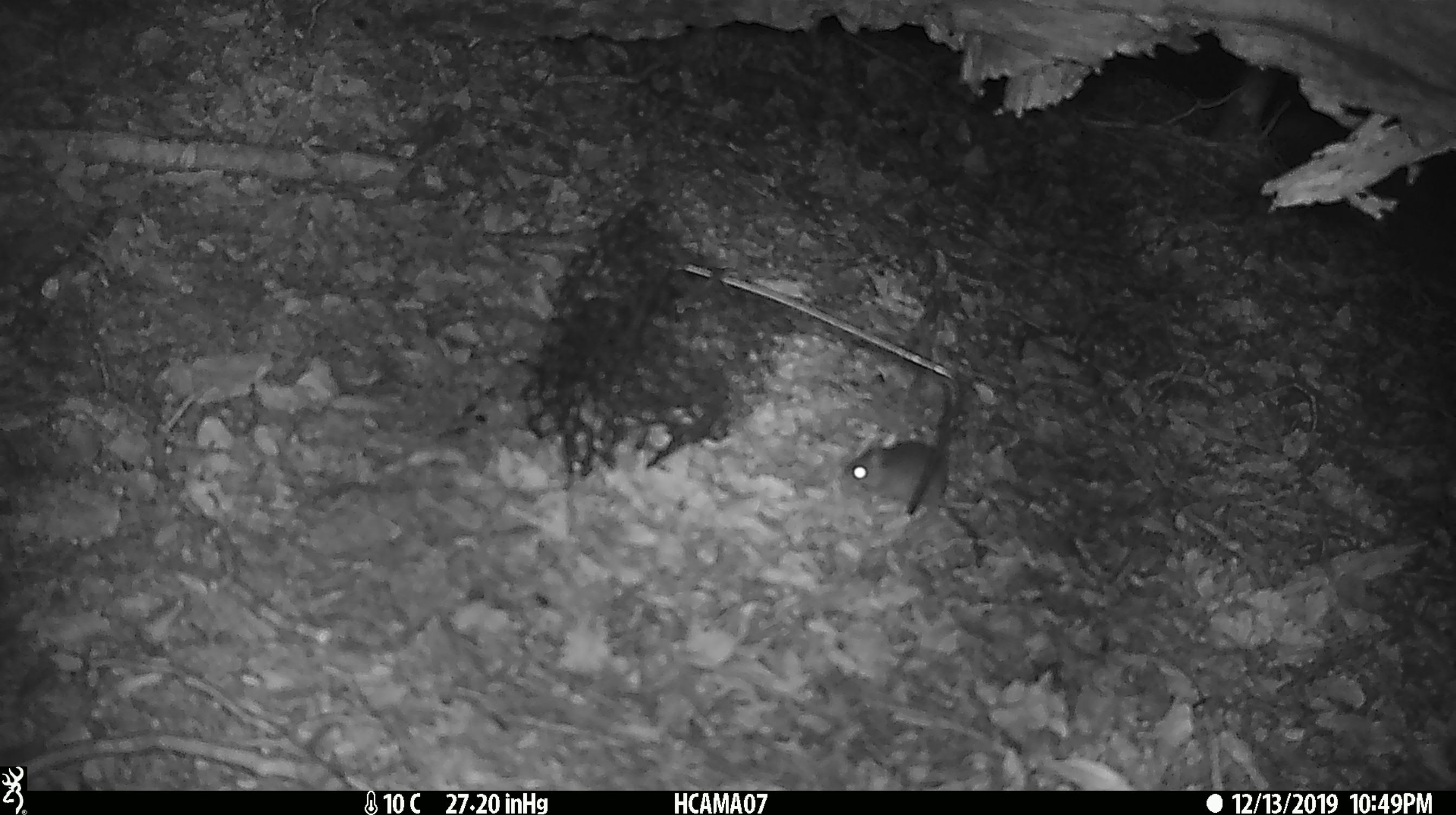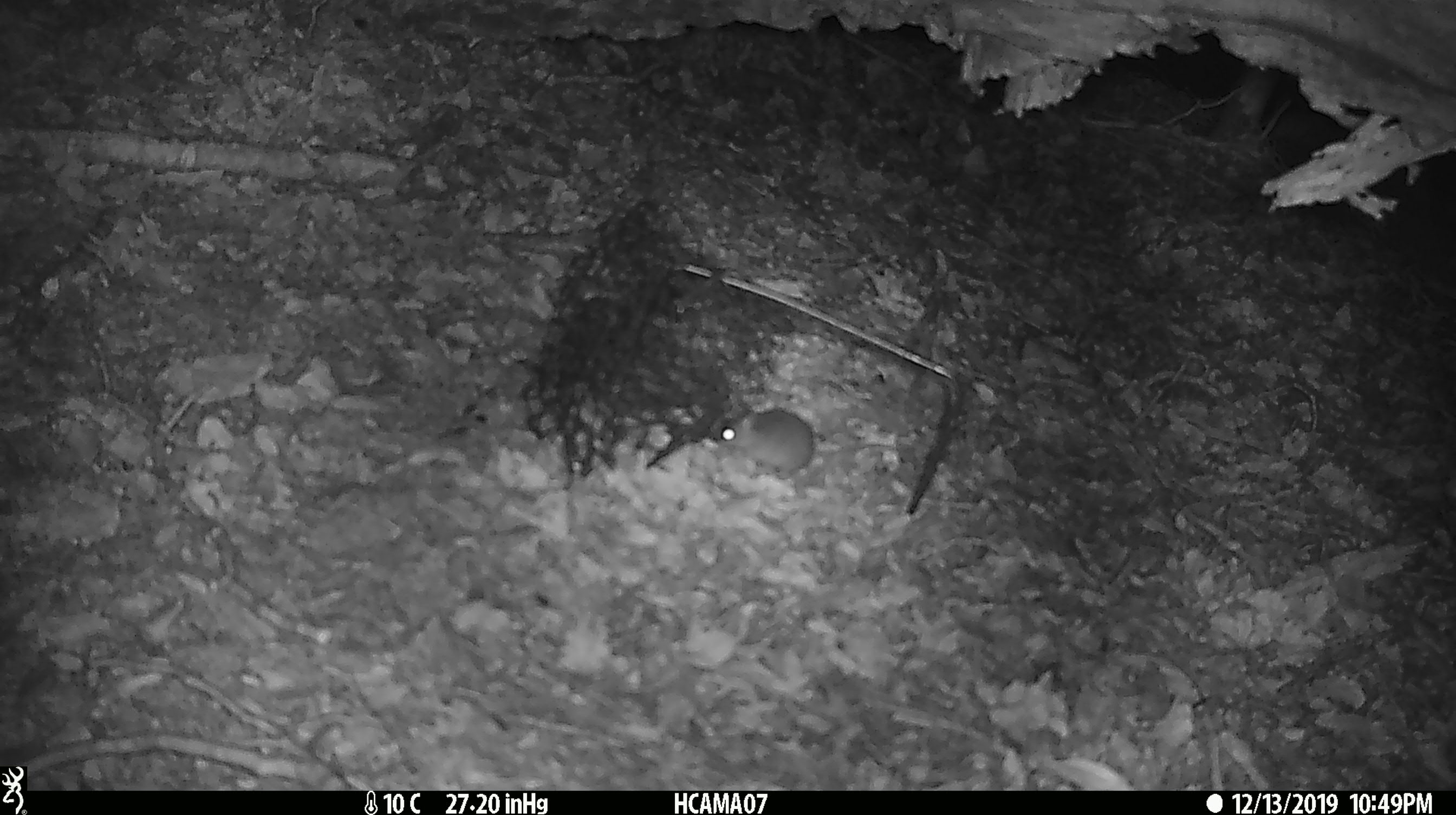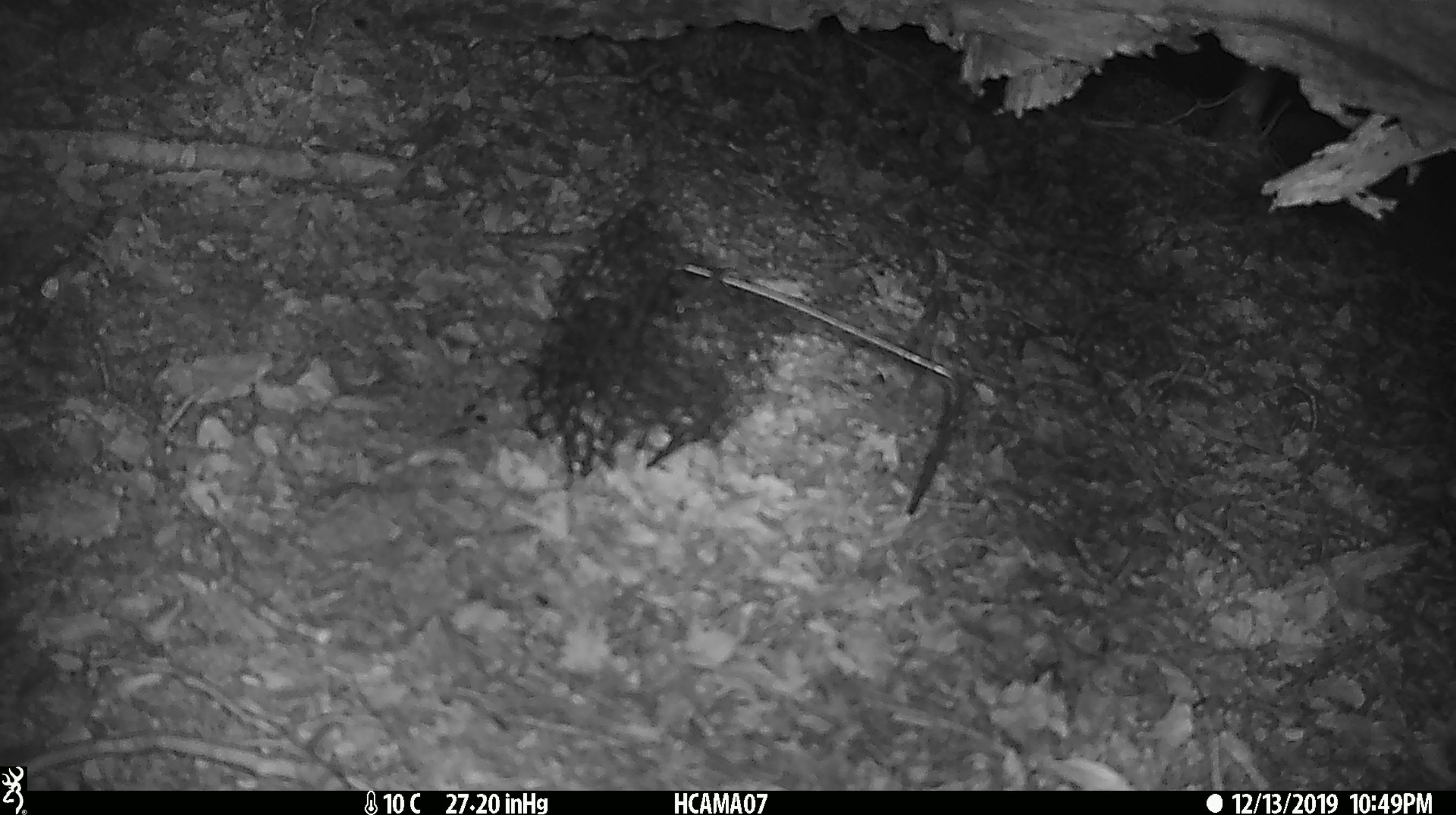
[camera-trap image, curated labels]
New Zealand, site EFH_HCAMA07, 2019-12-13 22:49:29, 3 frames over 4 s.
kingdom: Animalia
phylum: Chordata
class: Mammalia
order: Rodentia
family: Muridae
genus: Mus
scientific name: Mus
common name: mouse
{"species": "mouse (Mus)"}